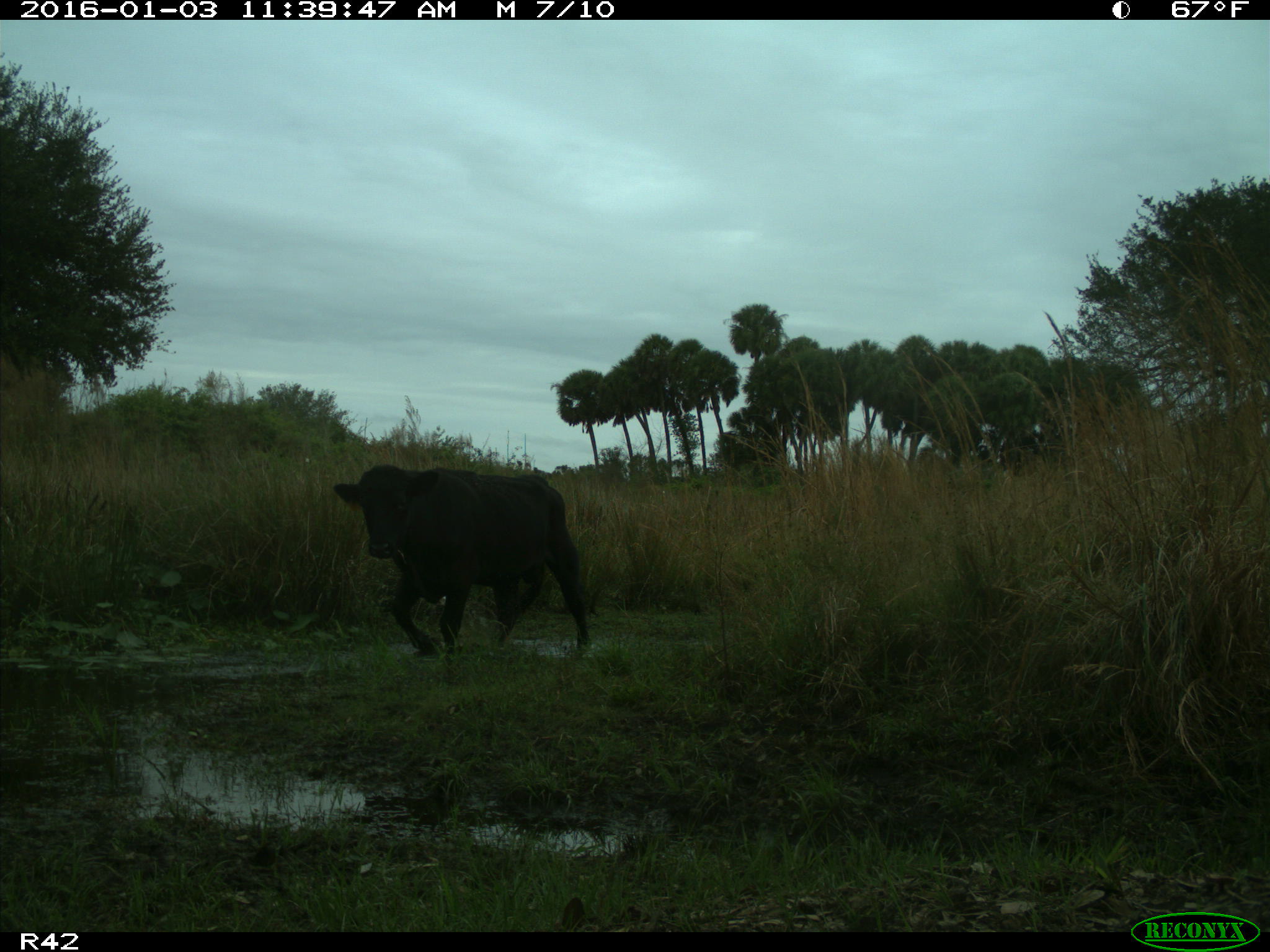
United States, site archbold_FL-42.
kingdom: Animalia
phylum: Chordata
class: Mammalia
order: Artiodactyla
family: Bovidae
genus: Bos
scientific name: Bos taurus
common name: domestic cow